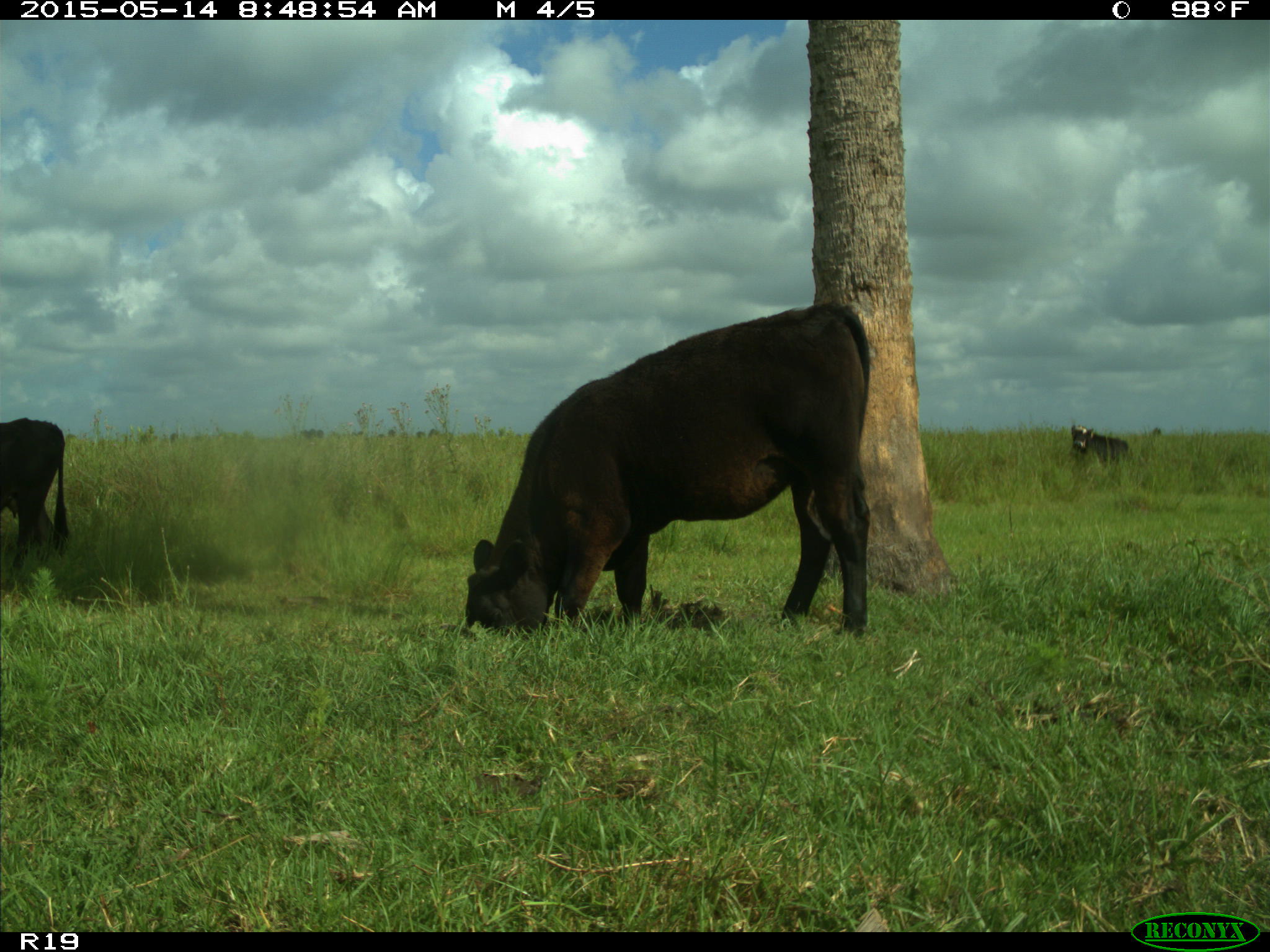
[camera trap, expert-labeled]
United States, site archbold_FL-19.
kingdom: Animalia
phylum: Chordata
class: Mammalia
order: Artiodactyla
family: Bovidae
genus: Bos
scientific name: Bos taurus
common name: domestic cow